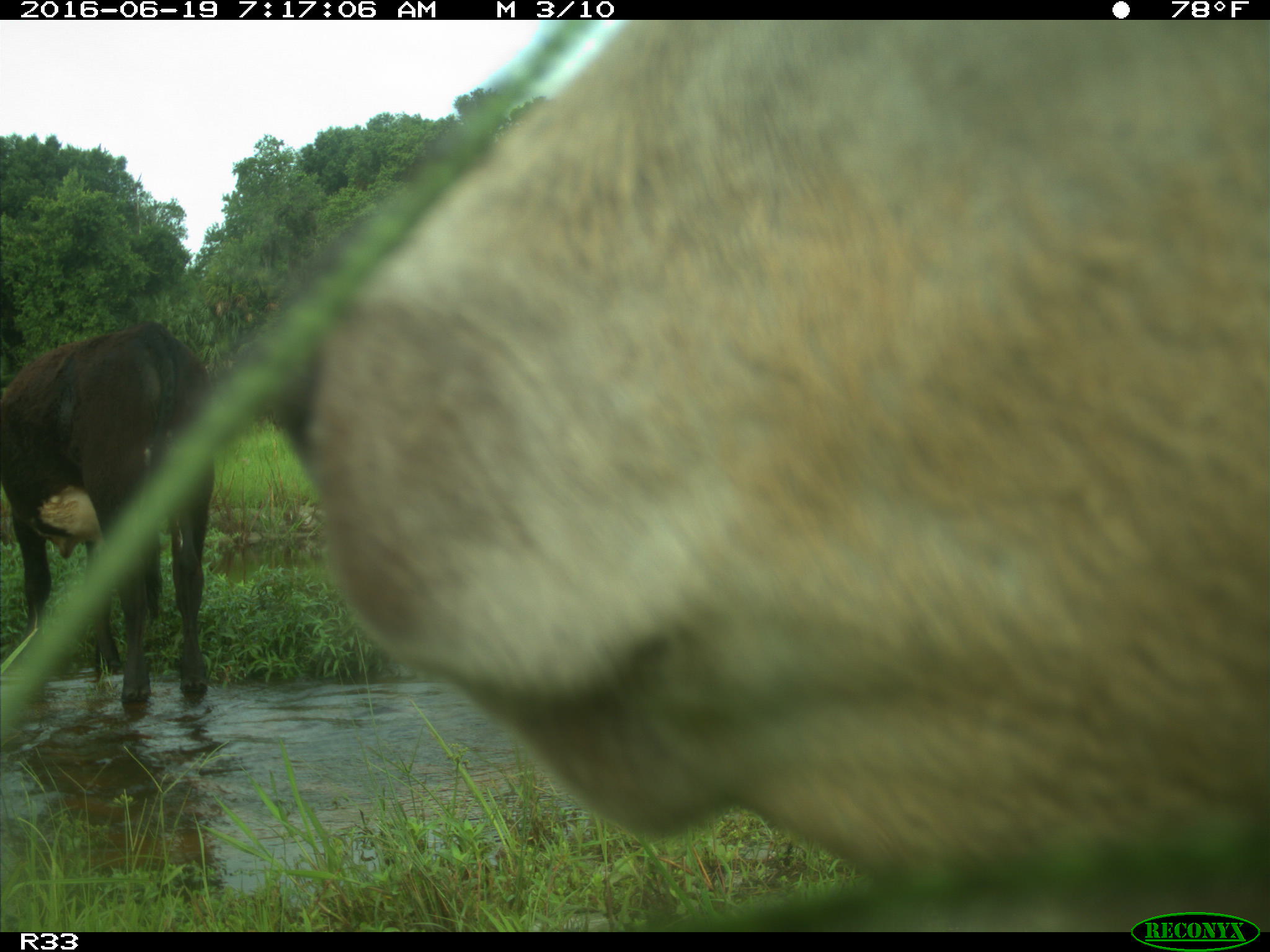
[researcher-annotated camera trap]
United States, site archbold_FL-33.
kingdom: Animalia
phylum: Chordata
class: Mammalia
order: Artiodactyla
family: Bovidae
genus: Bos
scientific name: Bos taurus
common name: domestic cow